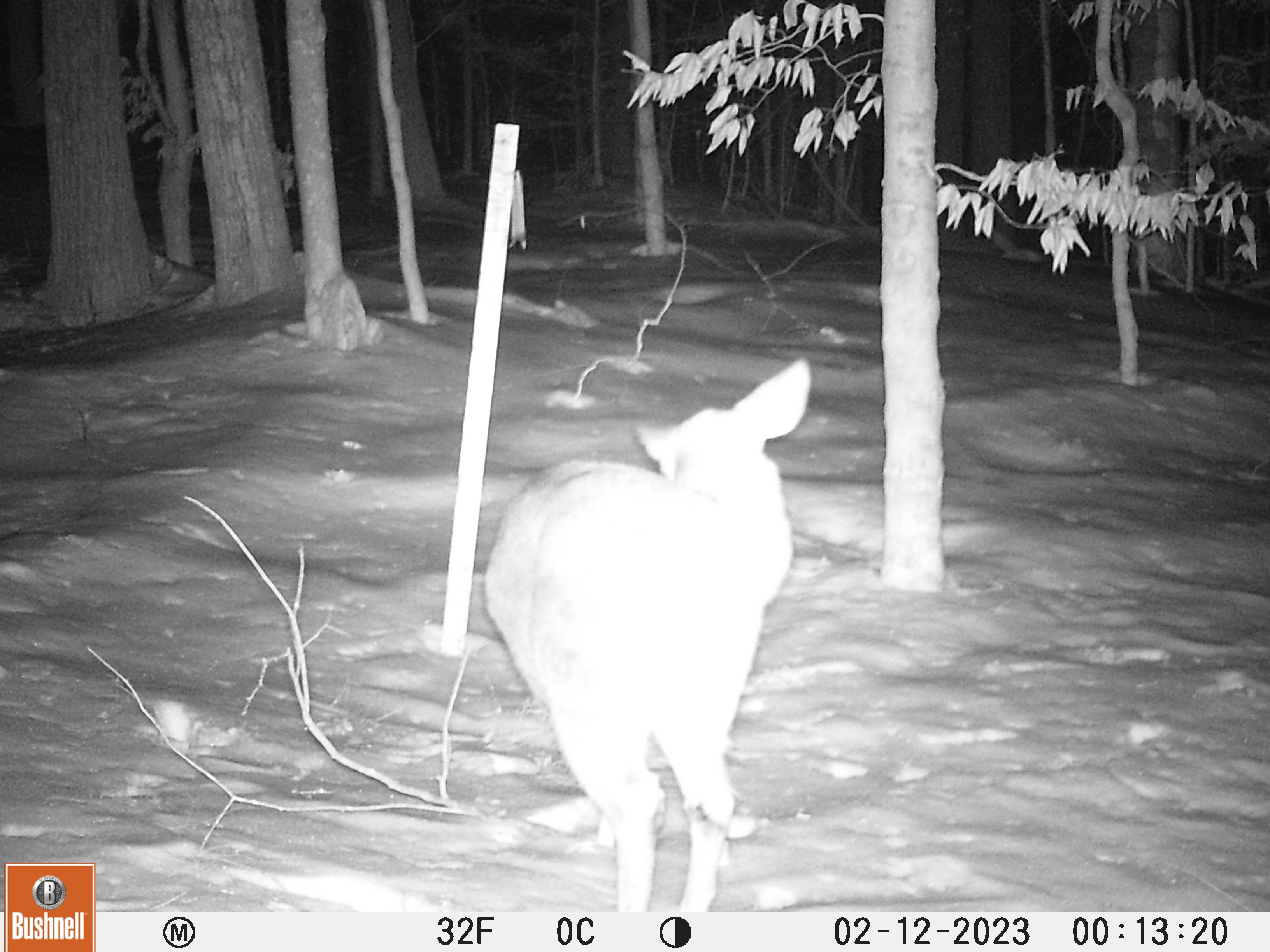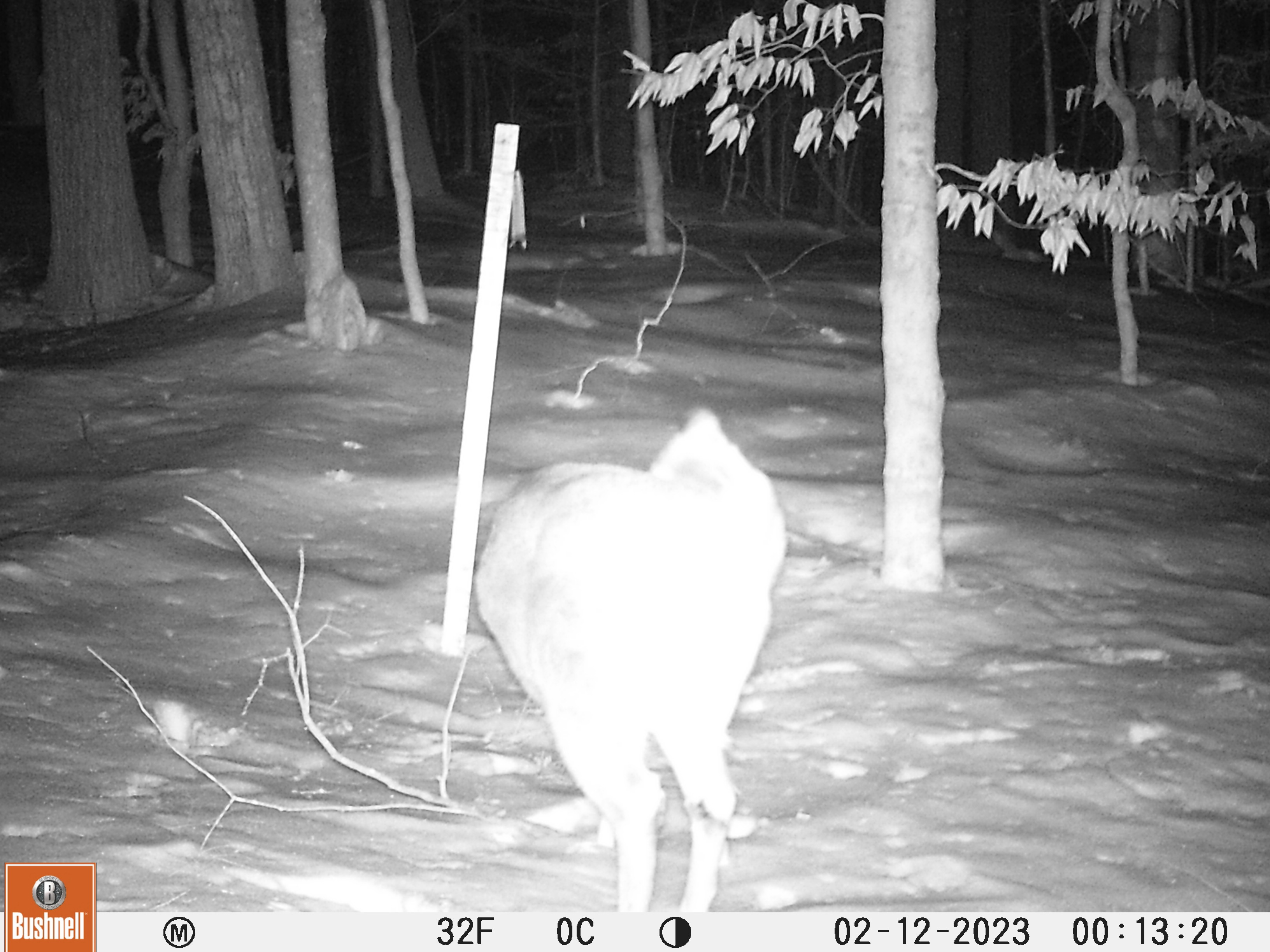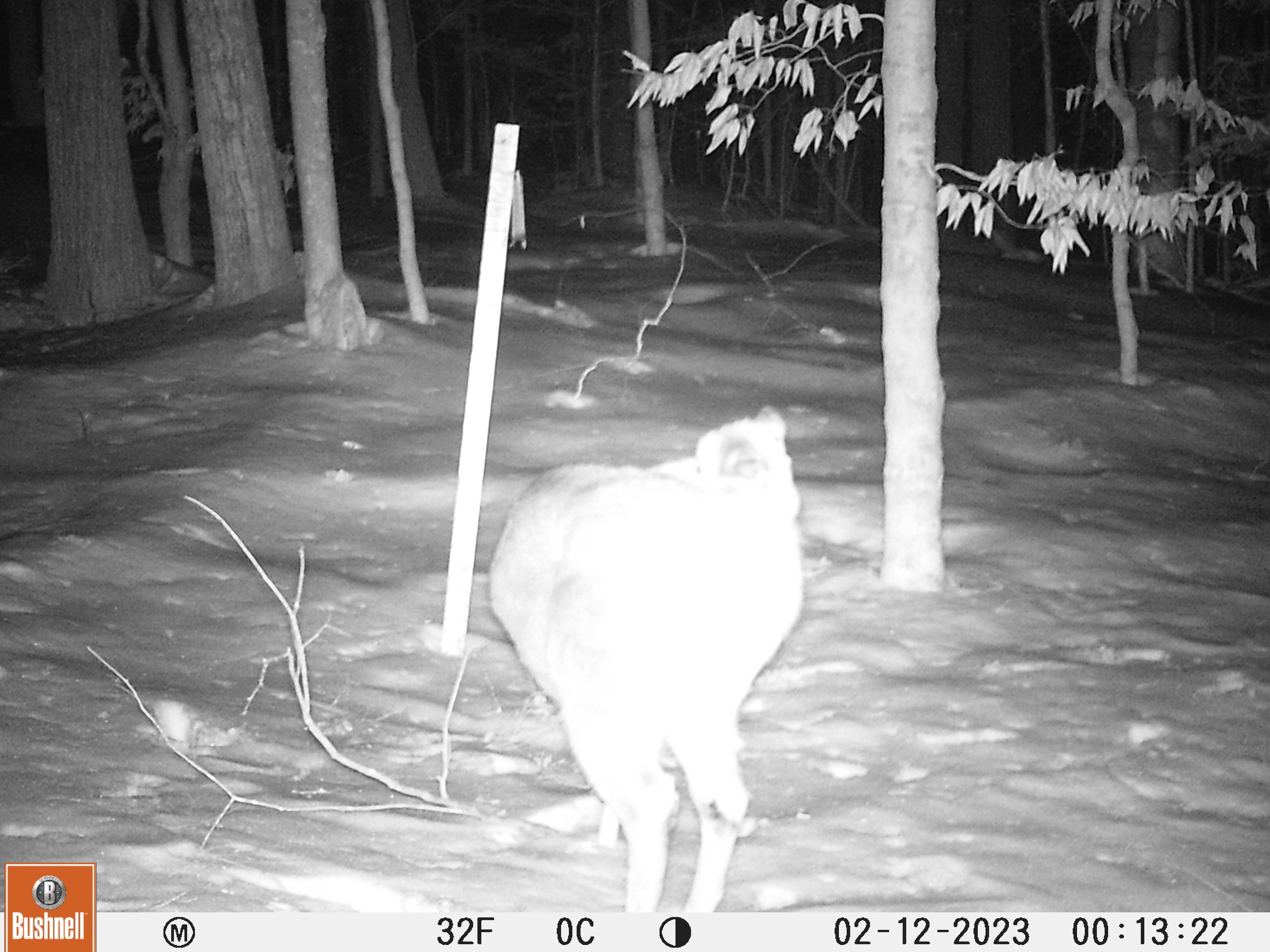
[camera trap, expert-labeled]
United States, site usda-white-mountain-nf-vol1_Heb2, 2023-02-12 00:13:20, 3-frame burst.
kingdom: Animalia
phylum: Chordata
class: Mammalia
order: Artiodactyla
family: Cervidae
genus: Odocoileus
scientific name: Odocoileus virginianus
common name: white-tailed deer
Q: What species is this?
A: White-tailed deer (Odocoileus virginianus).